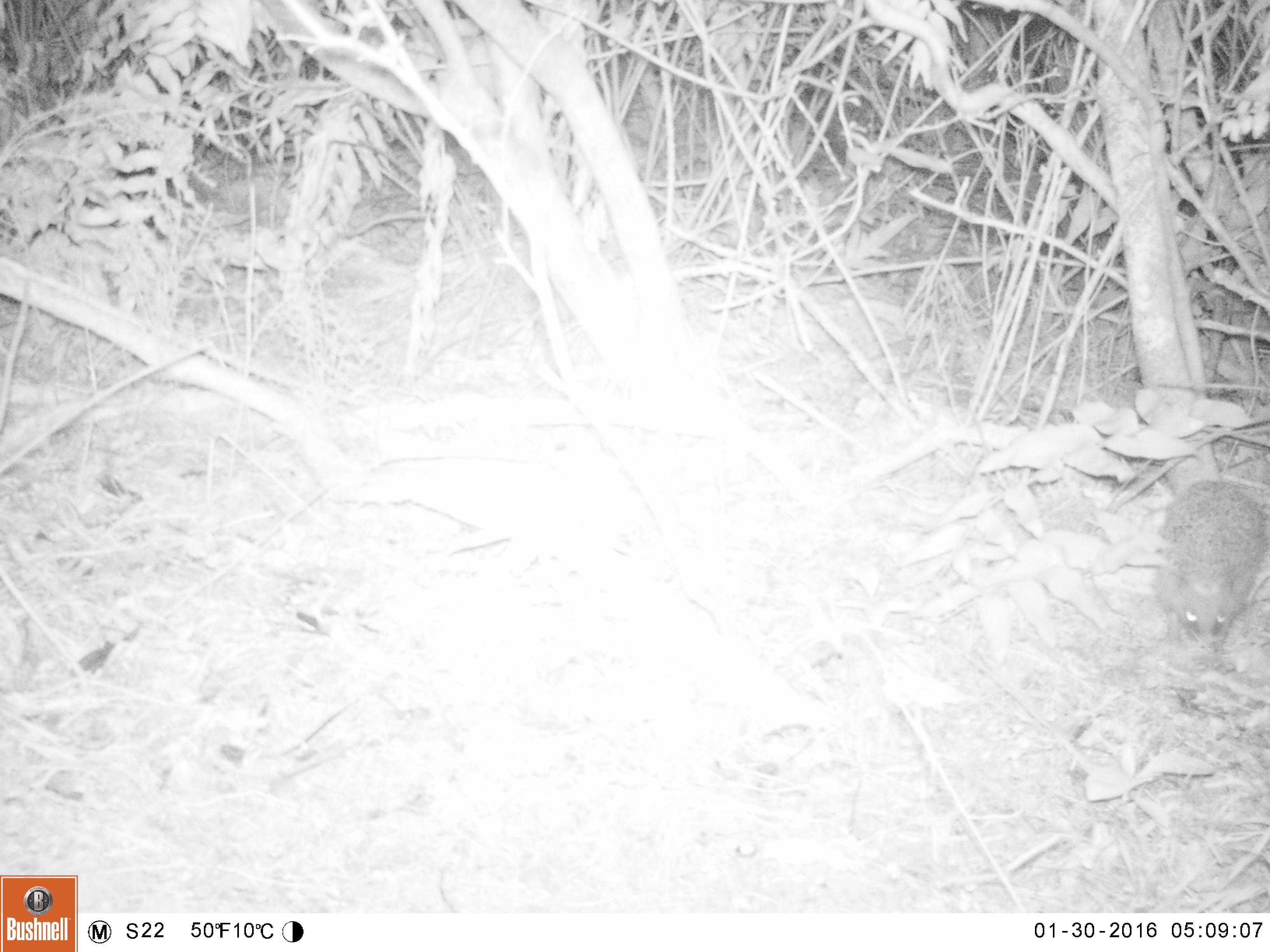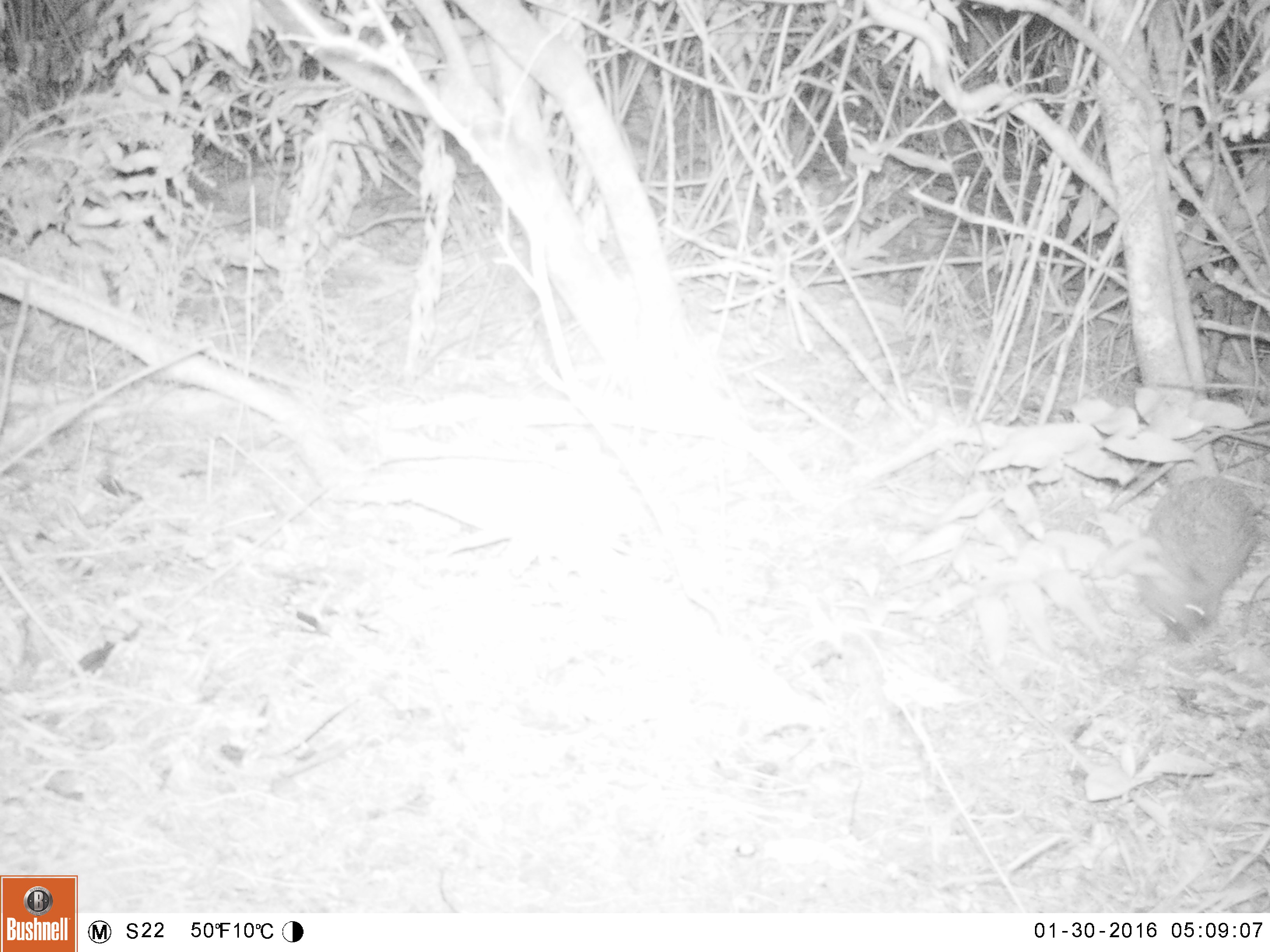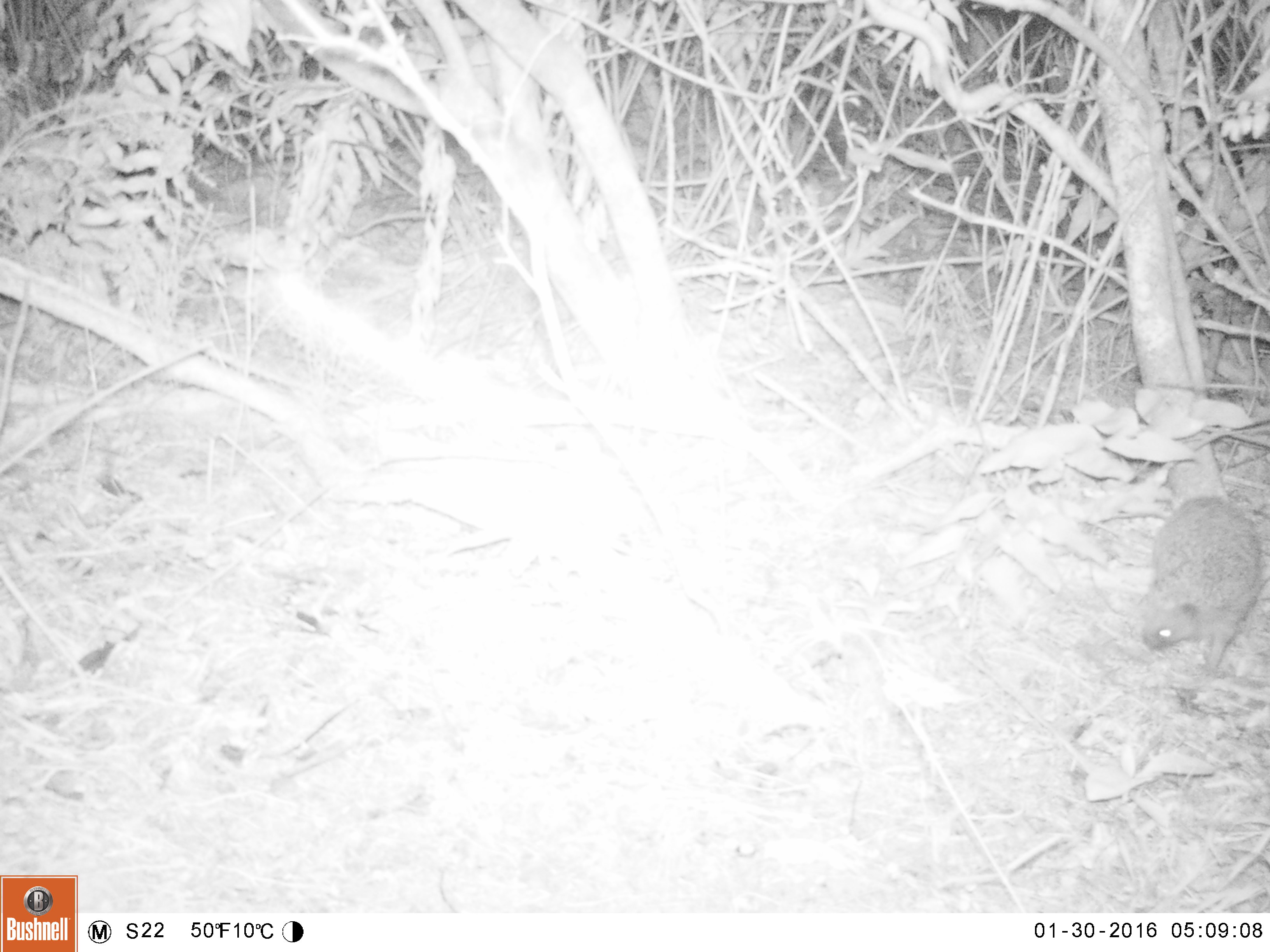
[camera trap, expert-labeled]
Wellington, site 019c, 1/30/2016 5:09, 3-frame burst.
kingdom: Animalia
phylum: Chordata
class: Mammalia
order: Eulipotyphla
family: Erinaceidae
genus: Erinaceus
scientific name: Erinaceus europaeus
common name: hedgehog